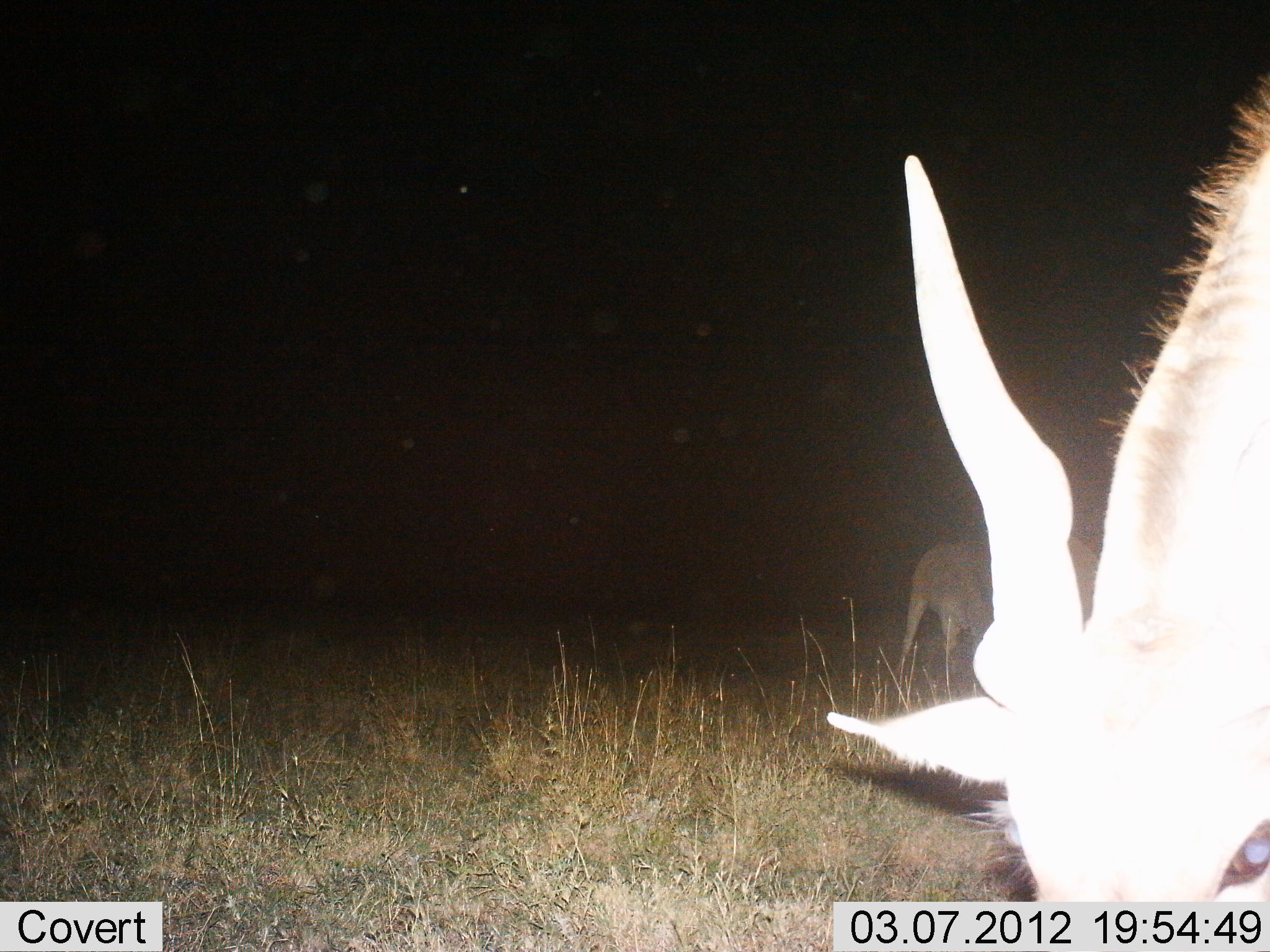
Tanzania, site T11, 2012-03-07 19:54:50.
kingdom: Animalia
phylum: Chordata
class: Mammalia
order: Artiodactyla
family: Bovidae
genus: Tragelaphus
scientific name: Tragelaphus oryx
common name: eland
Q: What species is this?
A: Eland (Tragelaphus oryx).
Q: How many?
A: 2.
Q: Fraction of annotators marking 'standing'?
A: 42%.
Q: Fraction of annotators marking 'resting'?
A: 0%.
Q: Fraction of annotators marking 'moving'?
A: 0%.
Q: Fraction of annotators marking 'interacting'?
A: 0%.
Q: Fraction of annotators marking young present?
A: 5%.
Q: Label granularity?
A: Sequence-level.